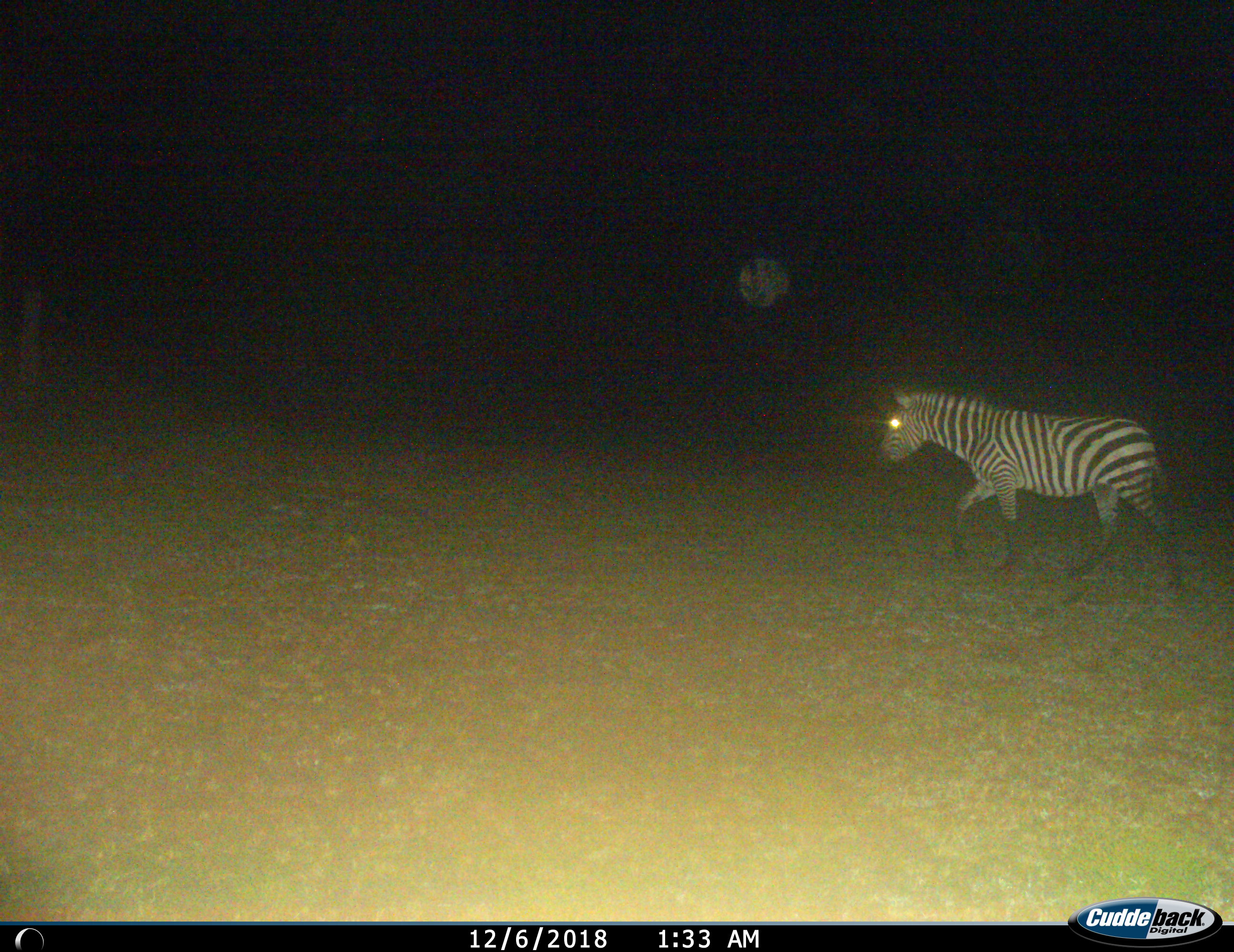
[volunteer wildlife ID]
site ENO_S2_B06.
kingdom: Animalia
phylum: Chordata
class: Mammalia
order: Perissodactyla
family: Equidae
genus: Equus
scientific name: Equus quagga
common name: plains zebra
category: zebraplains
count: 1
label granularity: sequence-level